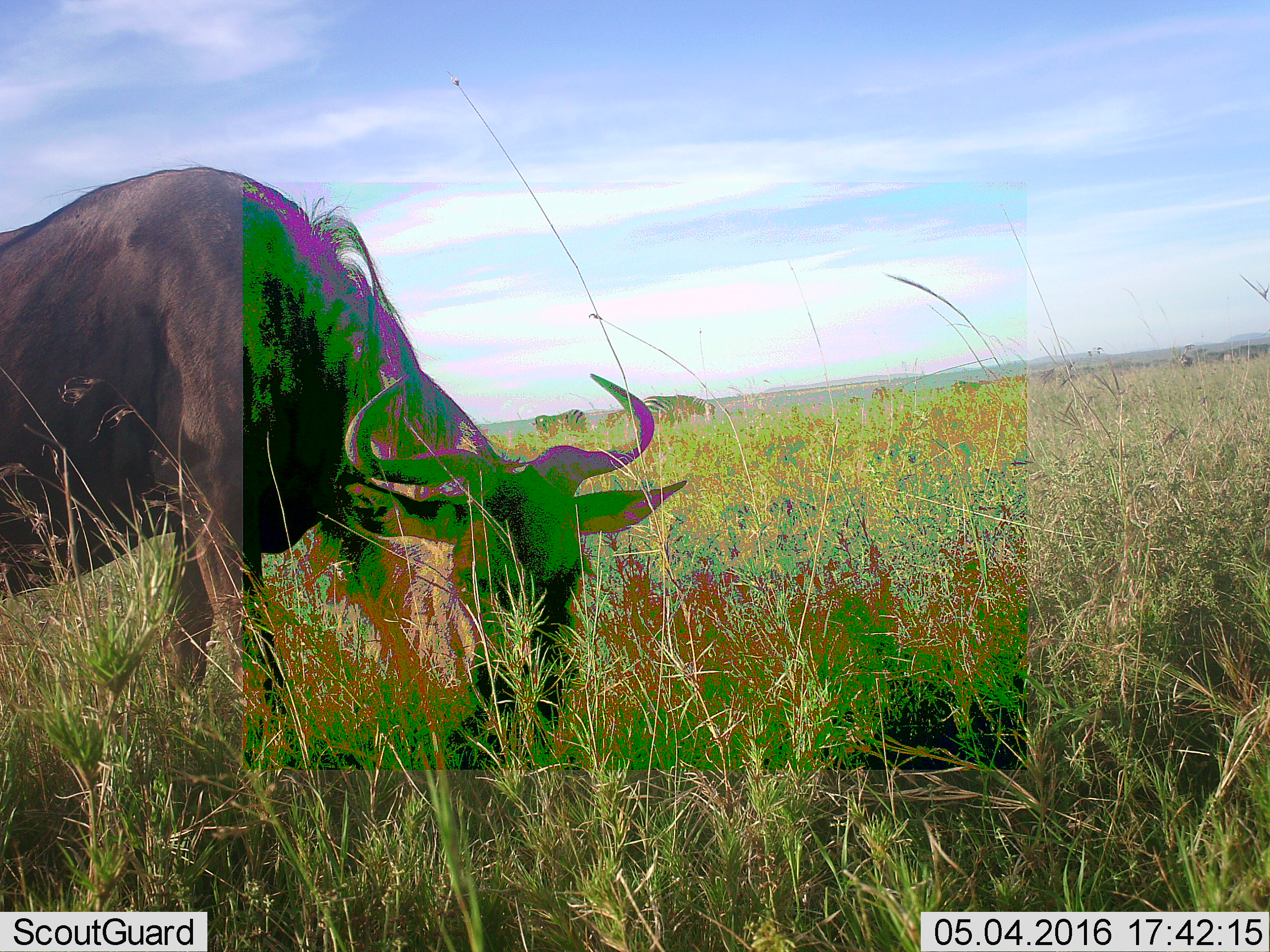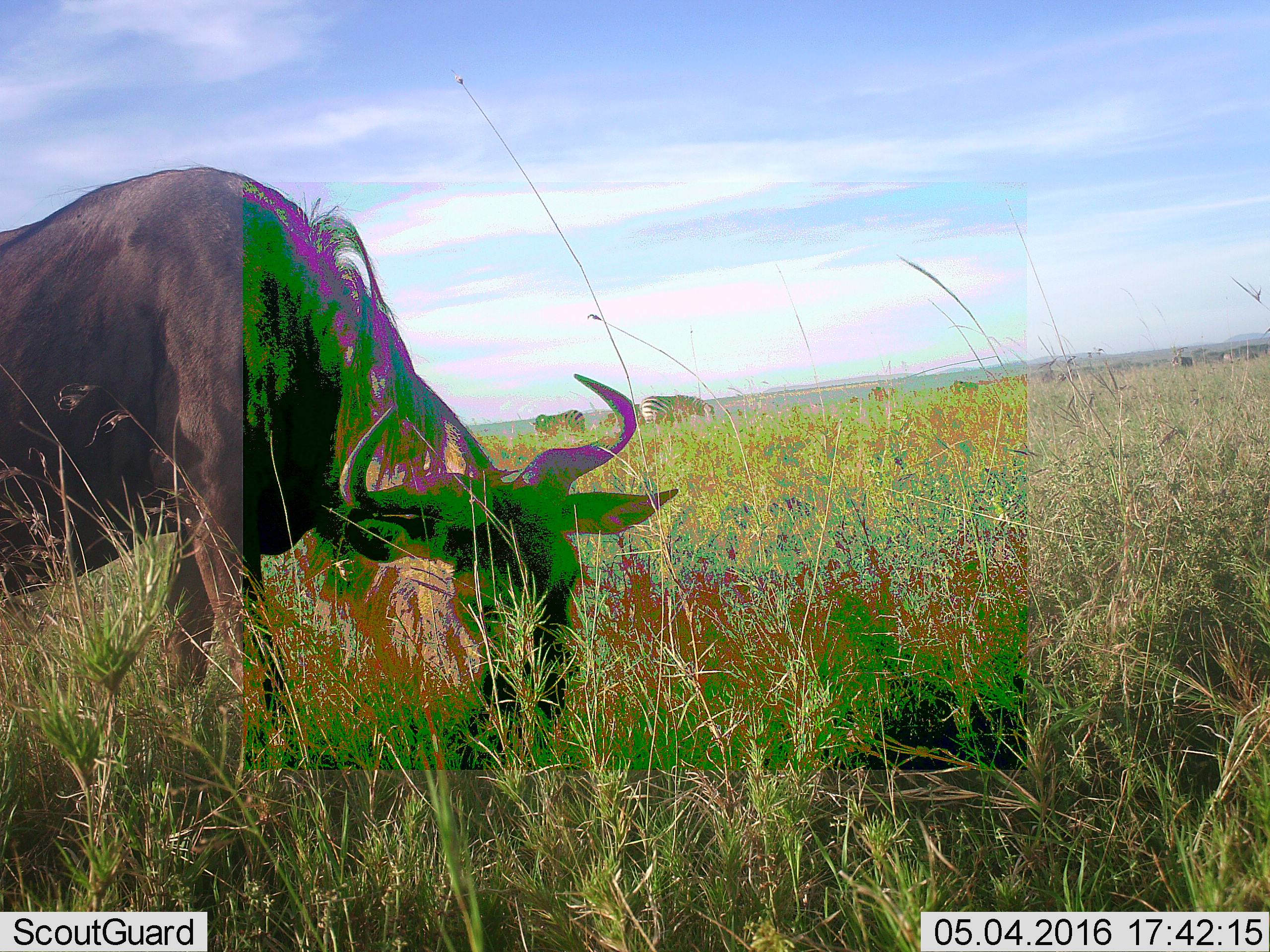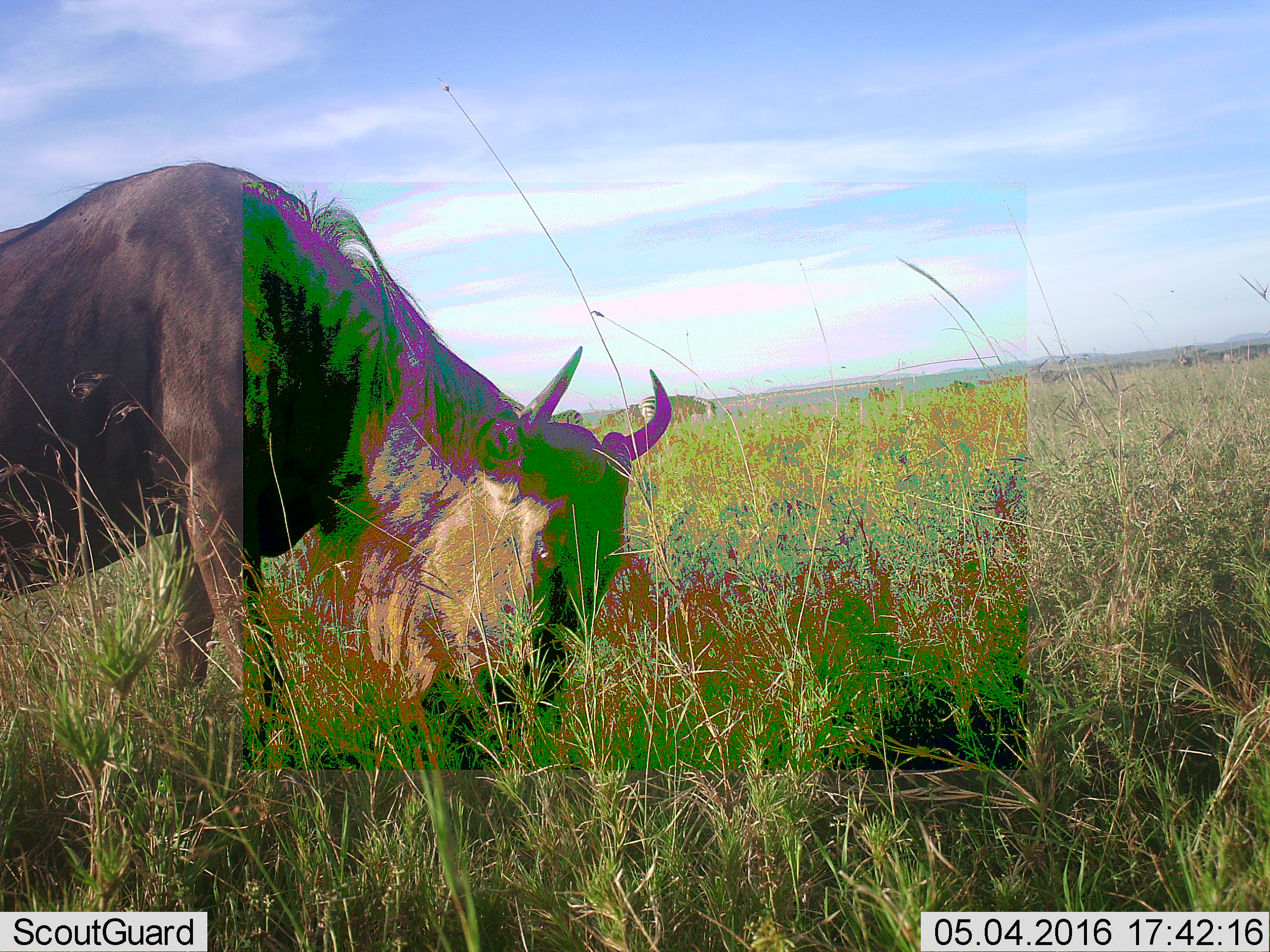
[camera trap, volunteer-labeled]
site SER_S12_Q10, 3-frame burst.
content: unidentified animal